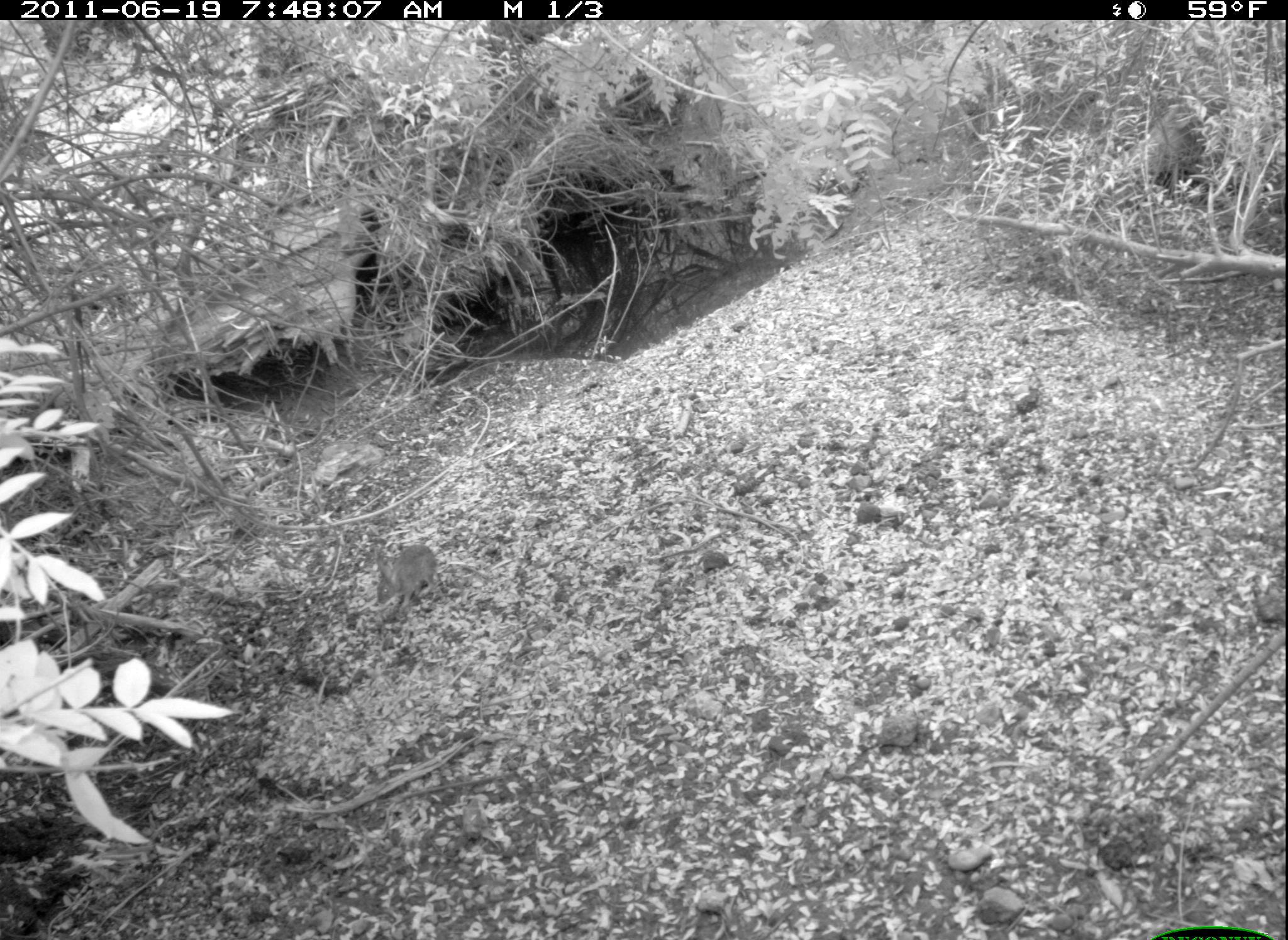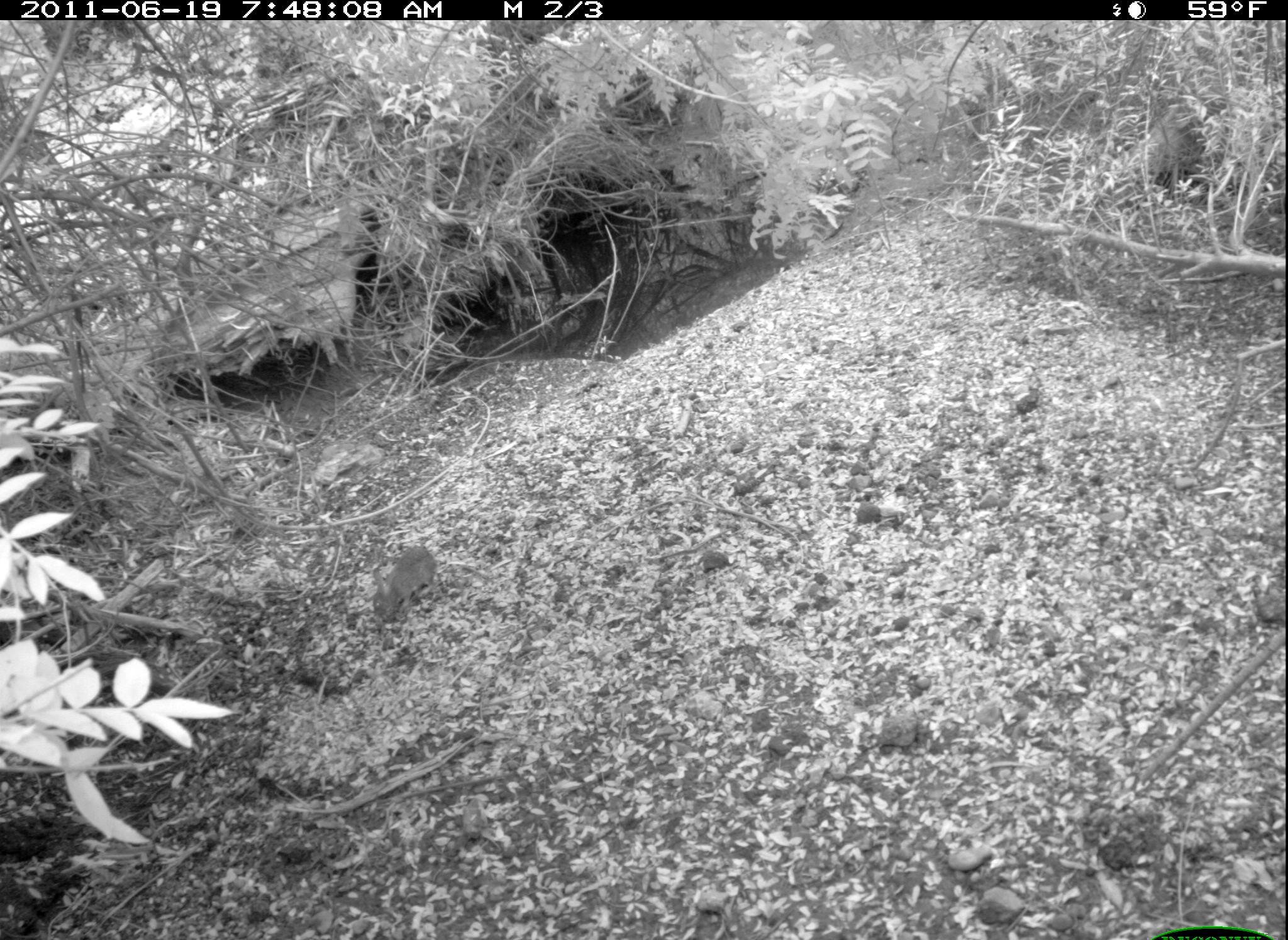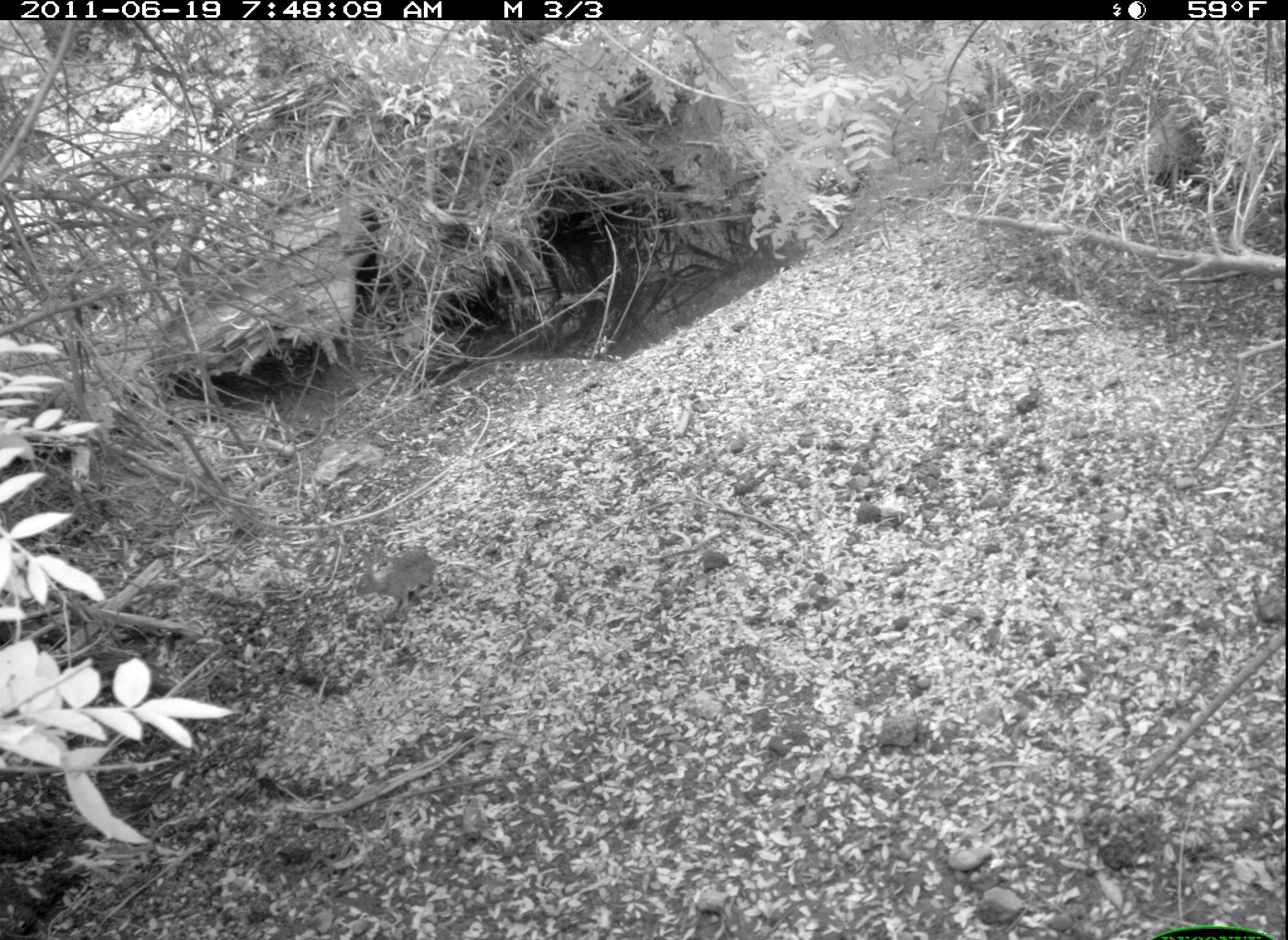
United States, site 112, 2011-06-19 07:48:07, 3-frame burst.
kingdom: Animalia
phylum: Chordata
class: Mammalia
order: Lagomorpha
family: Leporidae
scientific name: Leporidae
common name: rabbits and hares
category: rabbit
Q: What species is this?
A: Rabbit (rabbits and hares) (Leporidae).